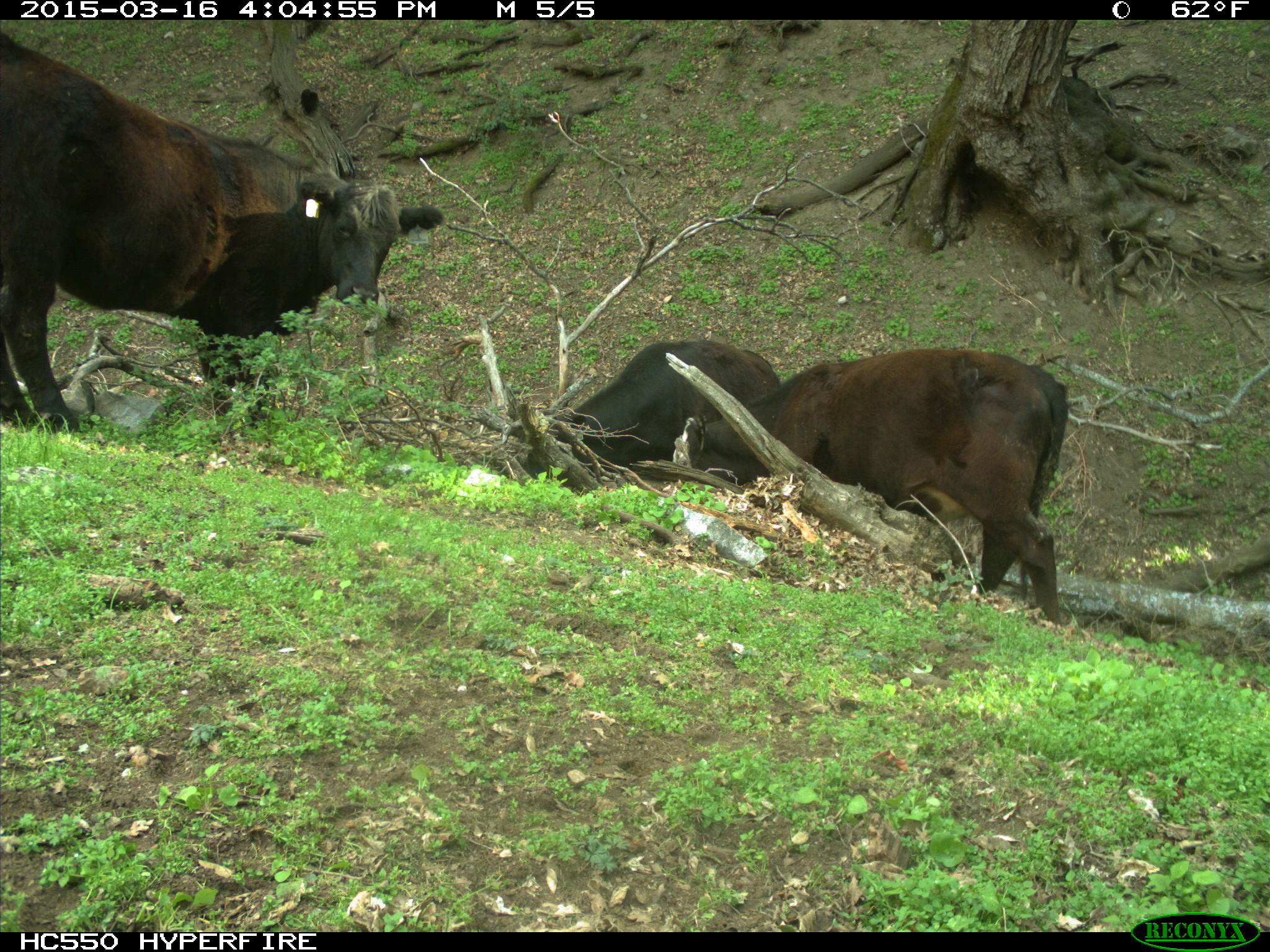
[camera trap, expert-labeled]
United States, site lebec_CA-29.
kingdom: Animalia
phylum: Chordata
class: Mammalia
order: Artiodactyla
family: Bovidae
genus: Bos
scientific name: Bos taurus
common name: domestic cow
Bos taurus (domestic cow).